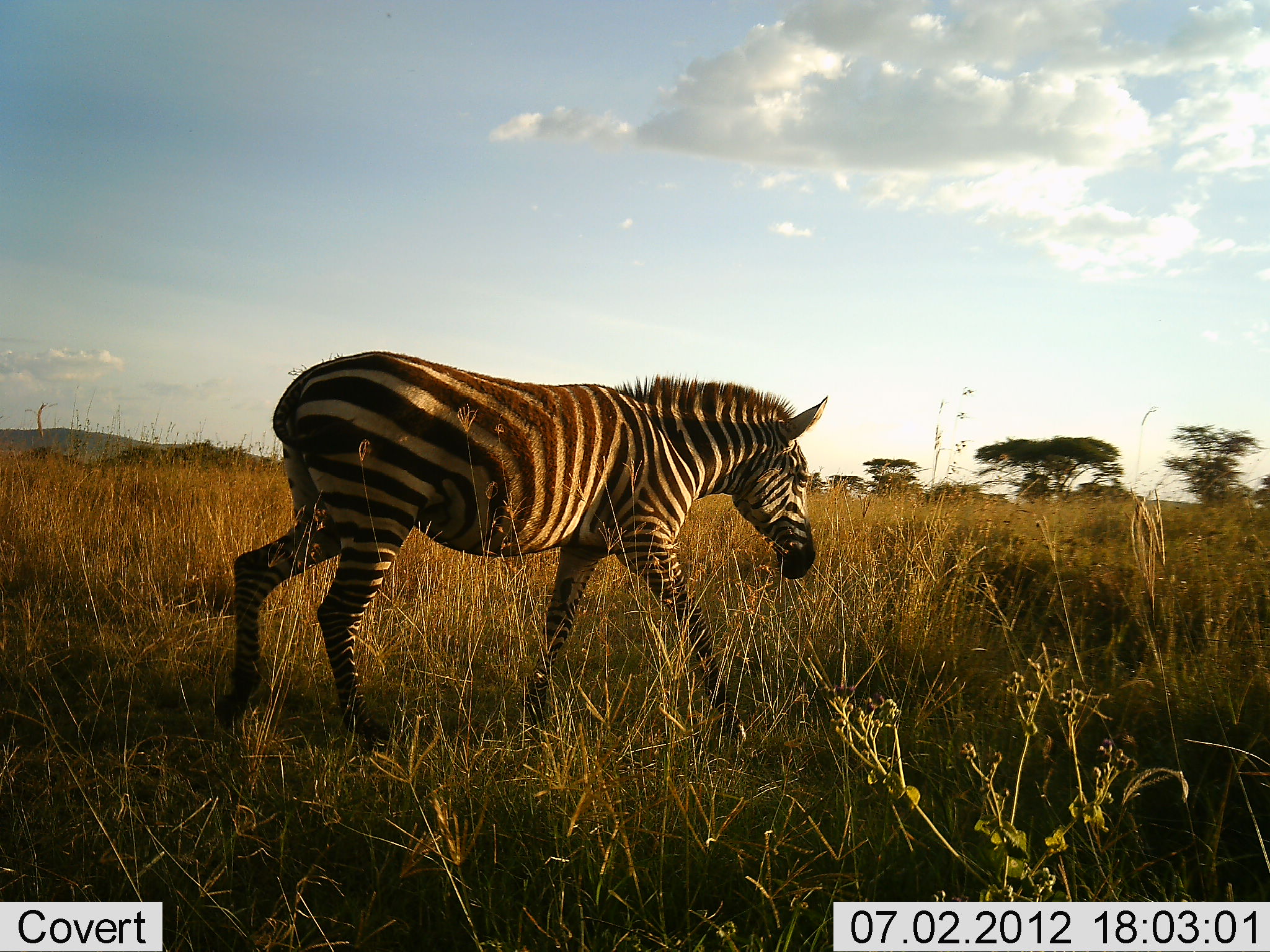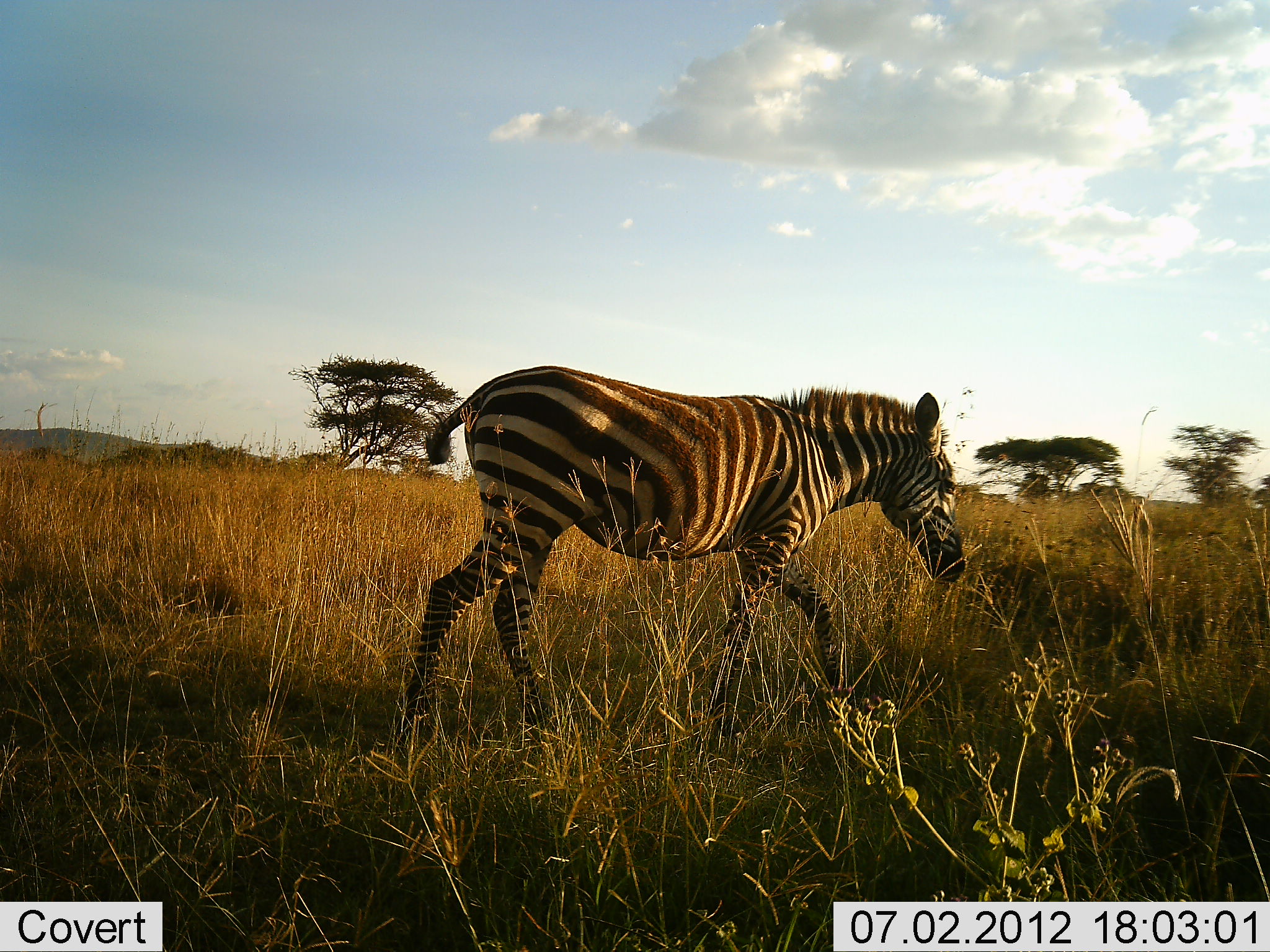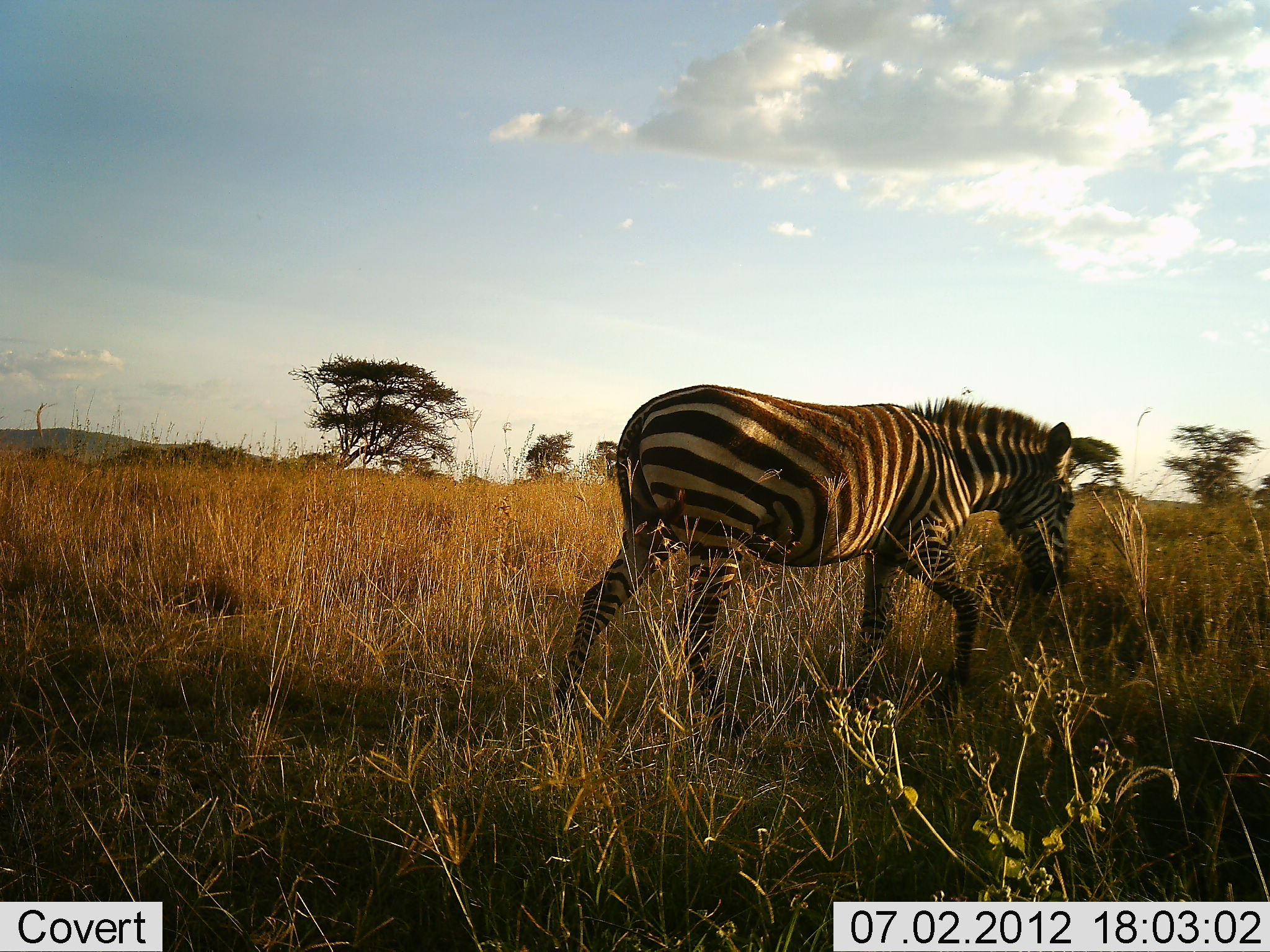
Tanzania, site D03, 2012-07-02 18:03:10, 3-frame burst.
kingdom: Animalia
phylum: Chordata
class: Mammalia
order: Perissodactyla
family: Equidae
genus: Equus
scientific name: Equus quagga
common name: plains zebra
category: zebra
Zebra (plains zebra) (Equus quagga), count 1. Behavior (volunteer vote fractions): standing 10%, resting 0%, moving 100%, interacting 0%. Young present (vote fraction): 20%. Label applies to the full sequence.